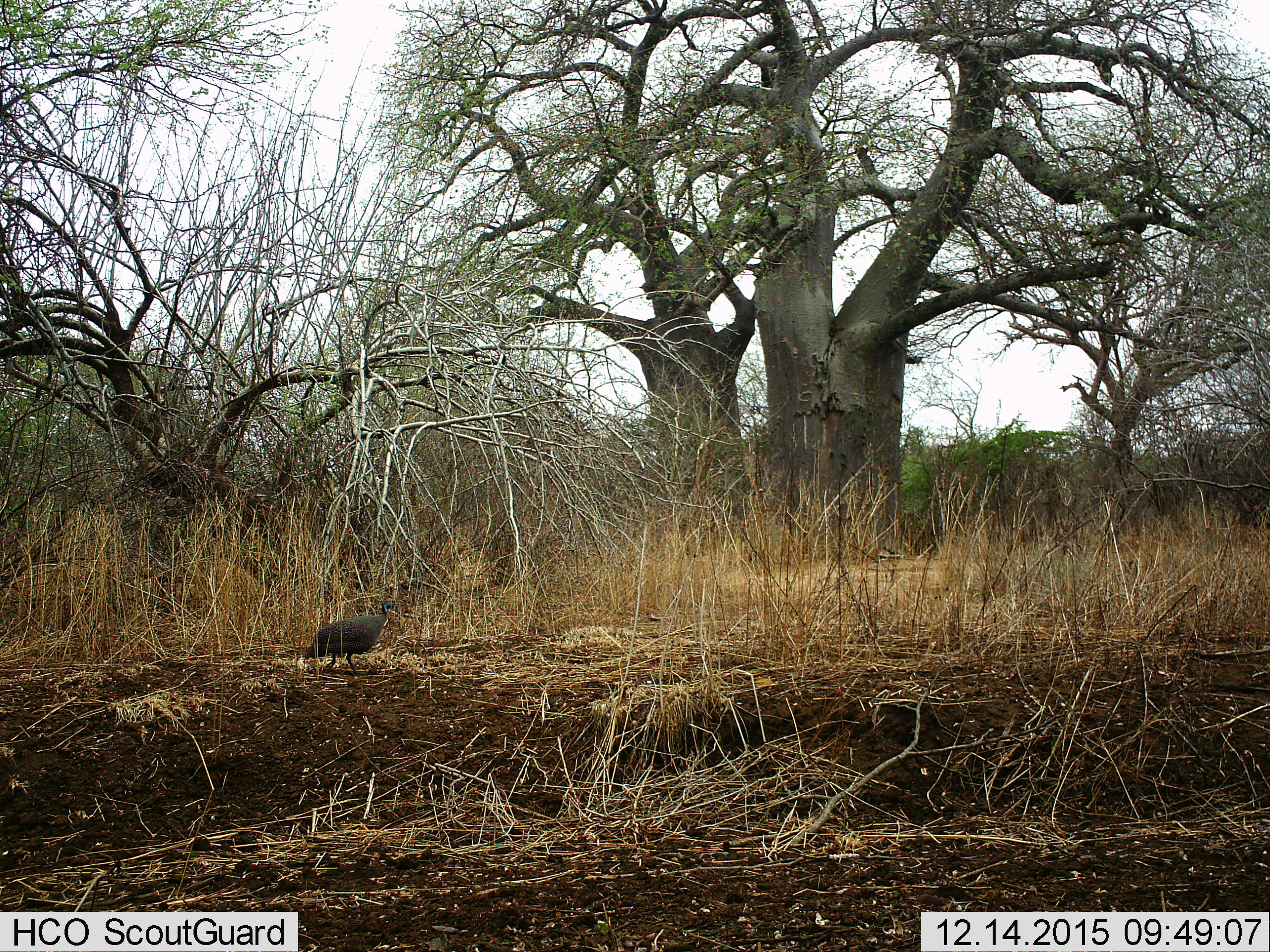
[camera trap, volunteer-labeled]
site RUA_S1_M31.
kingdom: Animalia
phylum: Chordata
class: Aves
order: Galliformes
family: Numididae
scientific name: Numididae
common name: guineafowl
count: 1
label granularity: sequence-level